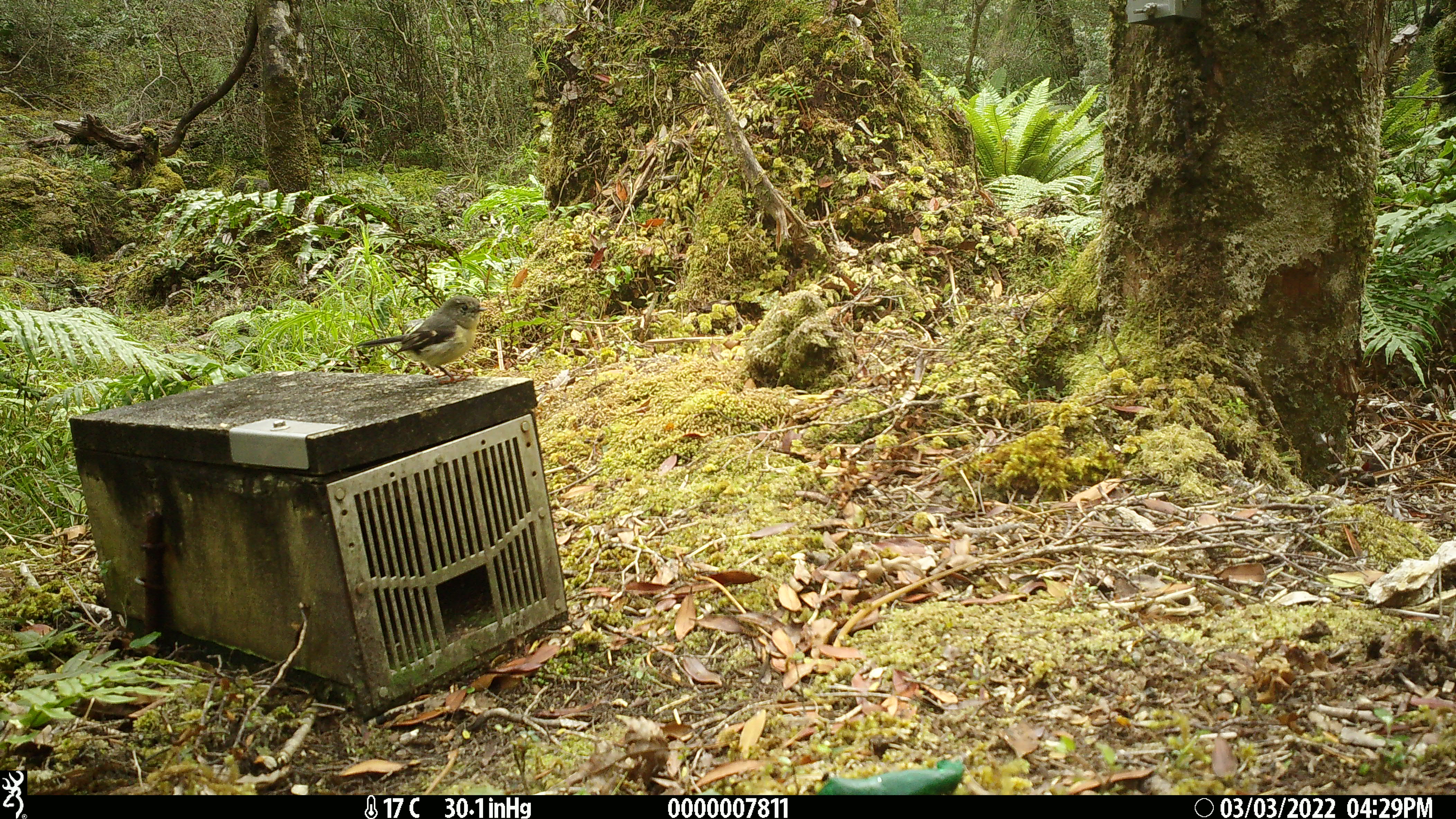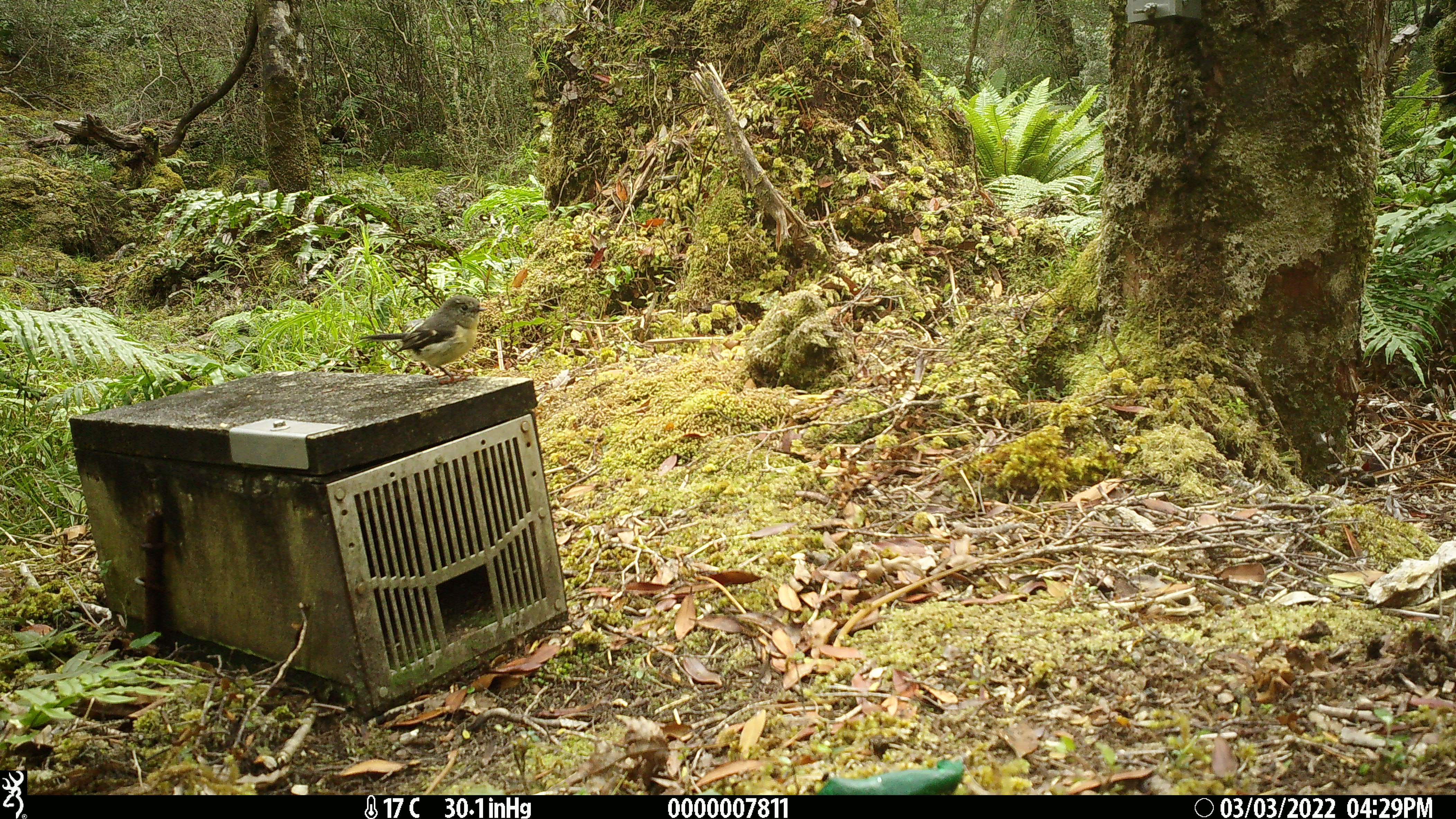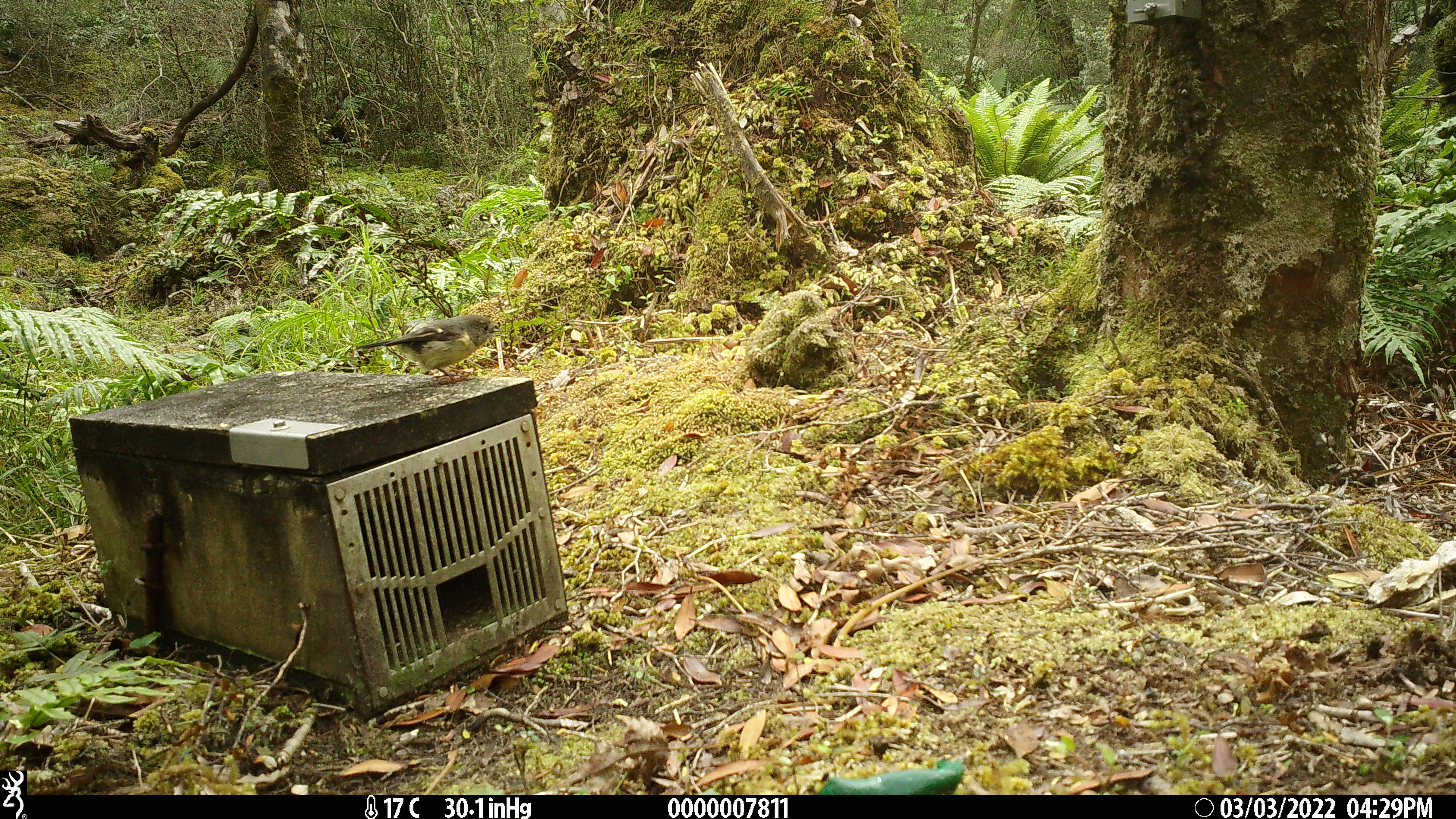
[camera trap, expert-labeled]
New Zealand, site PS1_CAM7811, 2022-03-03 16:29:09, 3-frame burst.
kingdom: Animalia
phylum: Chordata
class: Aves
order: Passeriformes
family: Petroicidae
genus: Petroica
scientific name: Petroica macrocephala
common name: tomtit